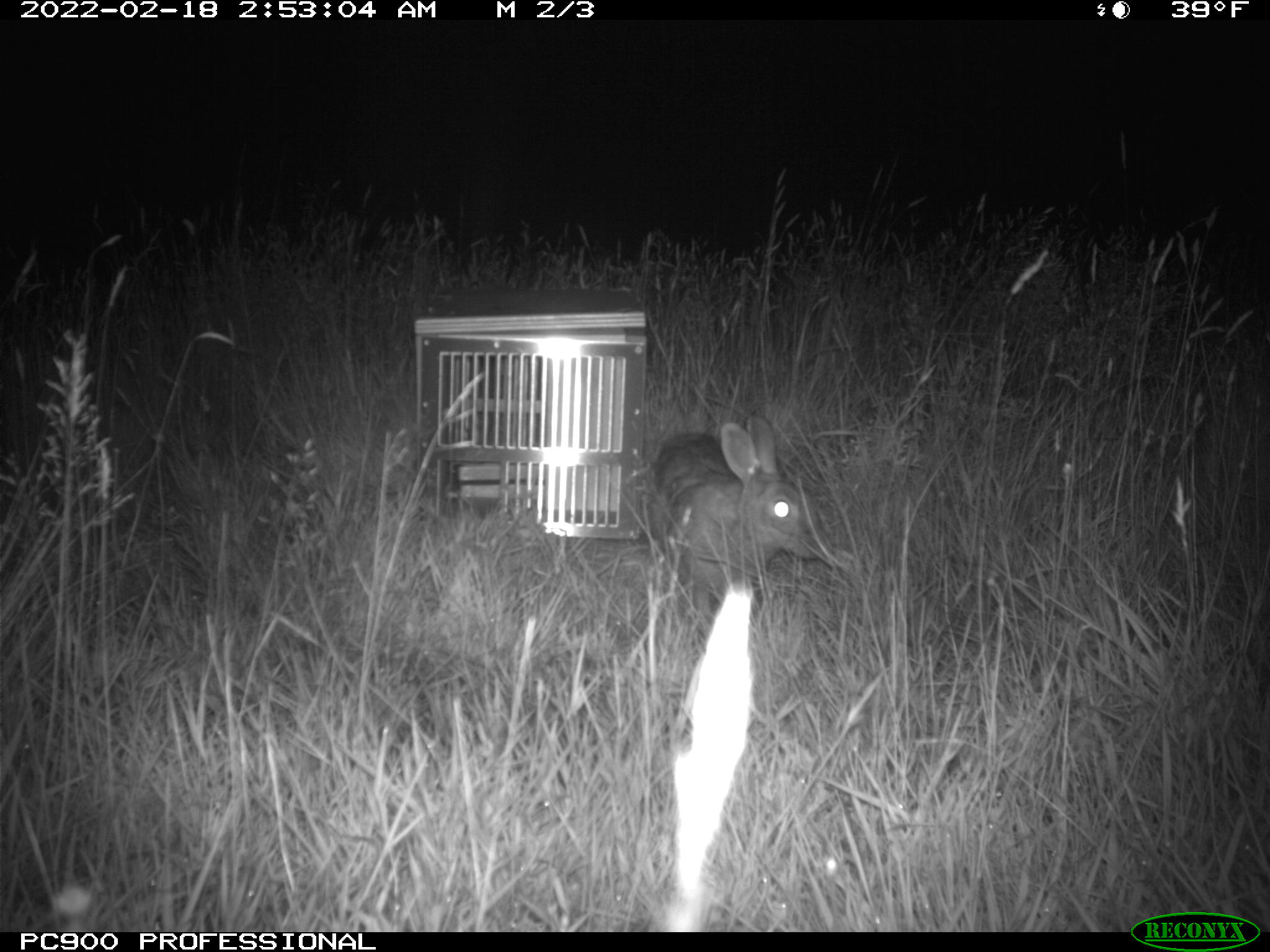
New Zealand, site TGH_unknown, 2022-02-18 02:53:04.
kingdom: Animalia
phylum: Chordata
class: Mammalia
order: Lagomorpha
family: Leporidae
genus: Oryctolagus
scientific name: Oryctolagus cuniculus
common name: european rabbit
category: rabbit